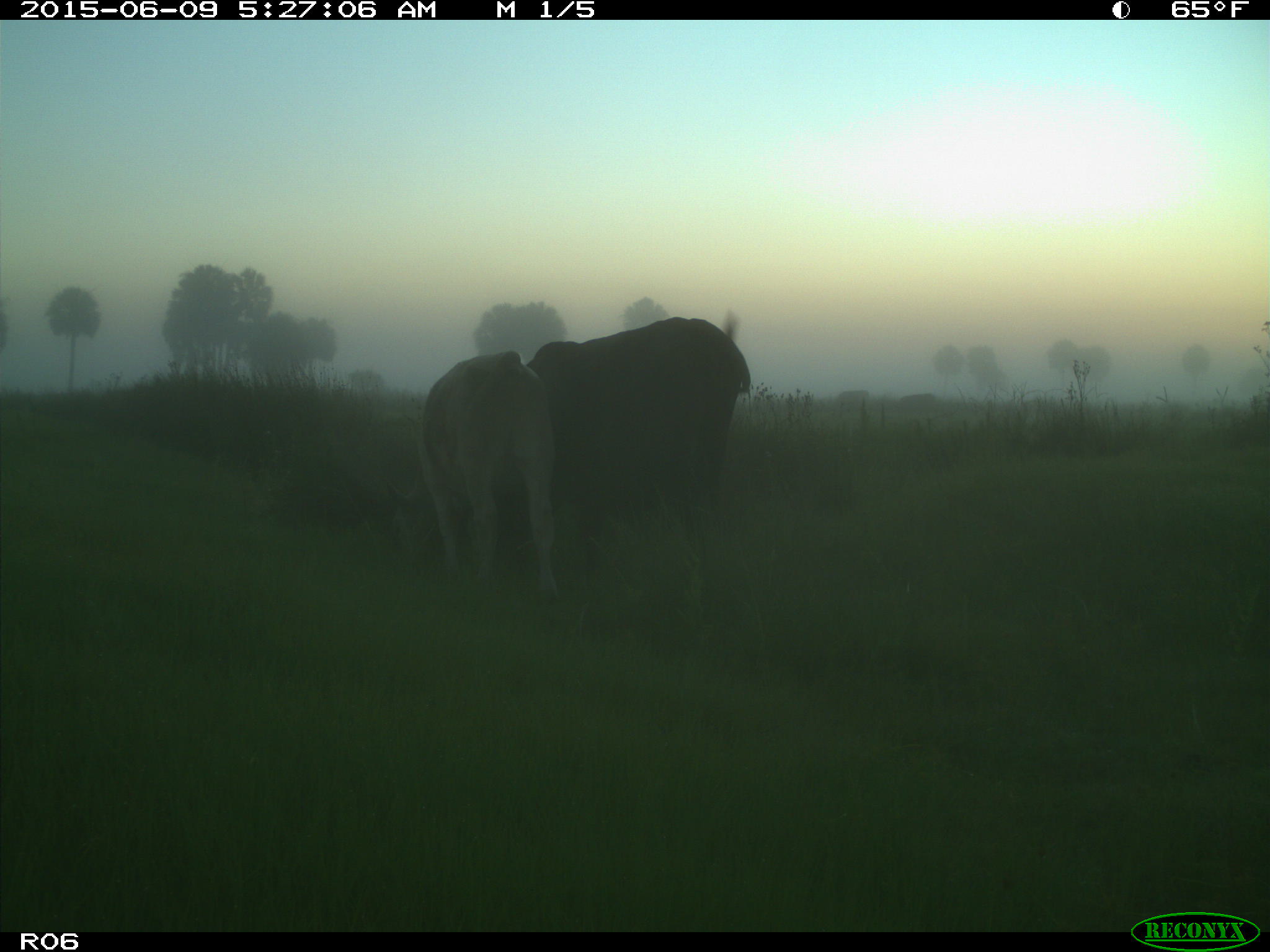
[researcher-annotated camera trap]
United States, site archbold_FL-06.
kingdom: Animalia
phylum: Chordata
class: Mammalia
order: Artiodactyla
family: Bovidae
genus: Bos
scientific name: Bos taurus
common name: domestic cow